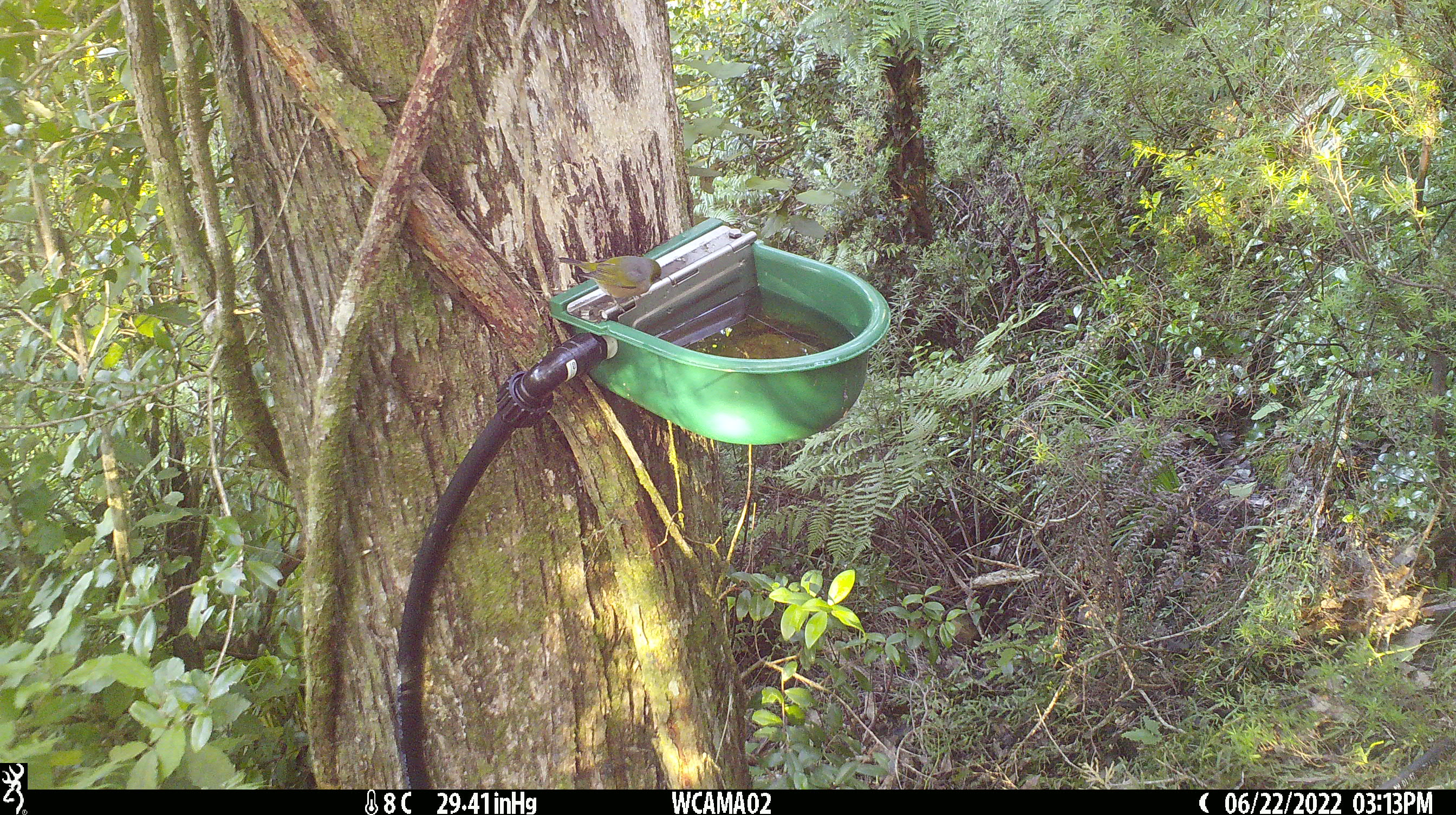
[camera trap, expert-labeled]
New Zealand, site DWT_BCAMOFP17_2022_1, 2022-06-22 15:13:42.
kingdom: Animalia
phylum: Chordata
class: Aves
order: Passeriformes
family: Zosteropidae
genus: Zosterops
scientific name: Zosterops lateralis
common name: silvereye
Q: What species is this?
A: Silvereye (Zosterops lateralis).